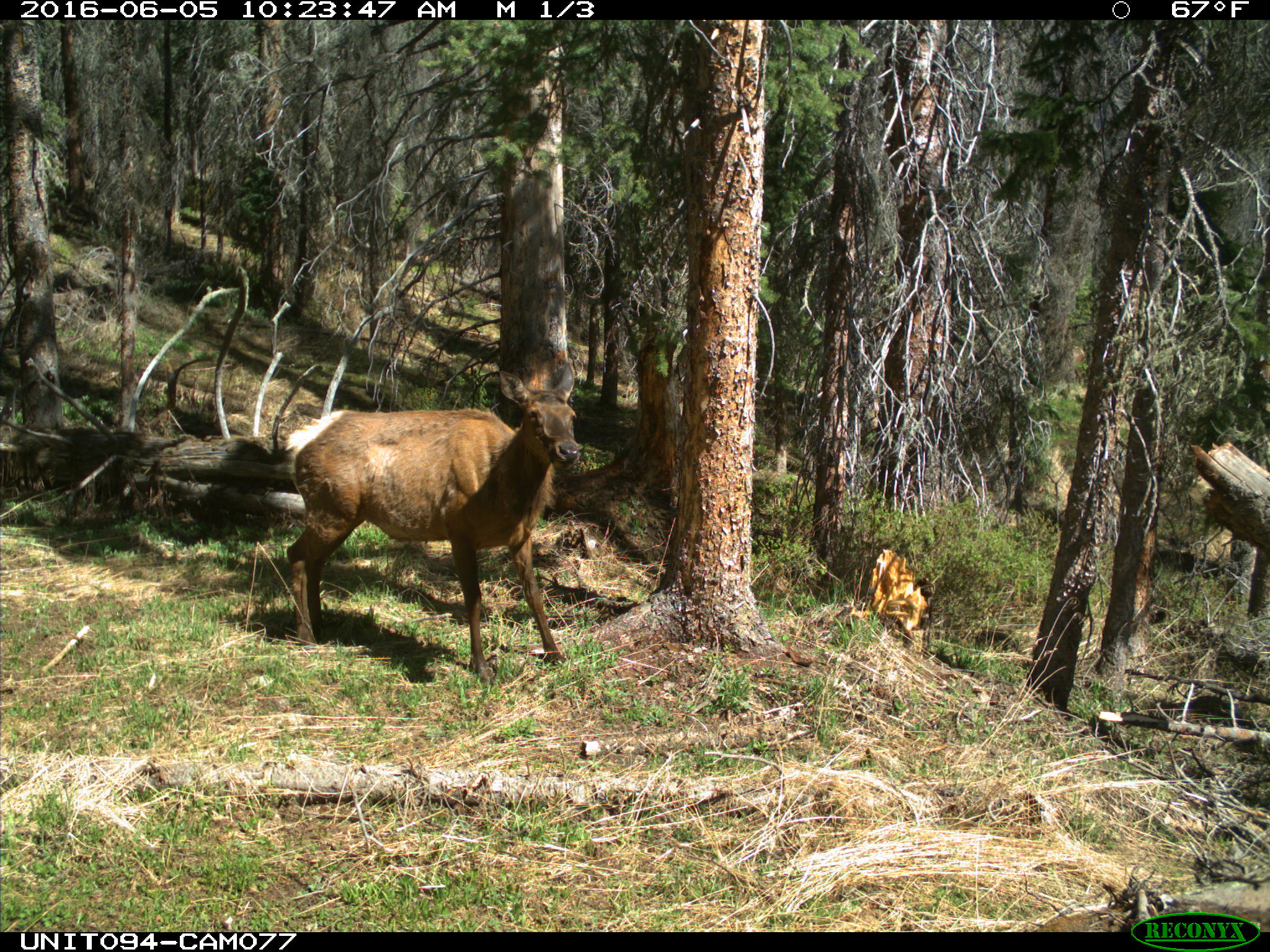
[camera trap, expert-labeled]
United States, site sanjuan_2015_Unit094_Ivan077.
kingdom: Animalia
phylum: Chordata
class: Mammalia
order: Artiodactyla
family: Cervidae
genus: Cervus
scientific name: Cervus elaphus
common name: red deer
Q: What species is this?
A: Cervus elaphus (red deer).